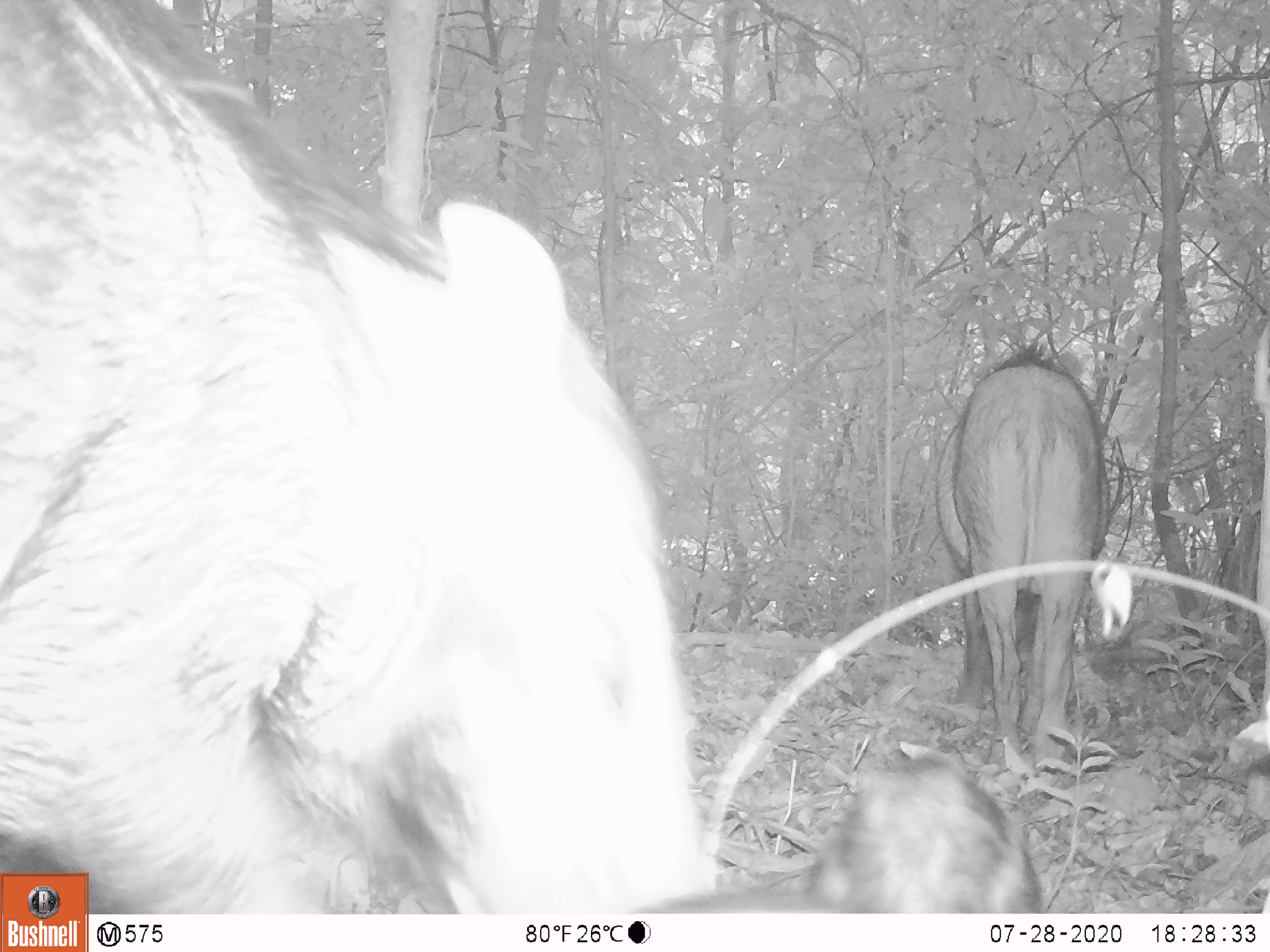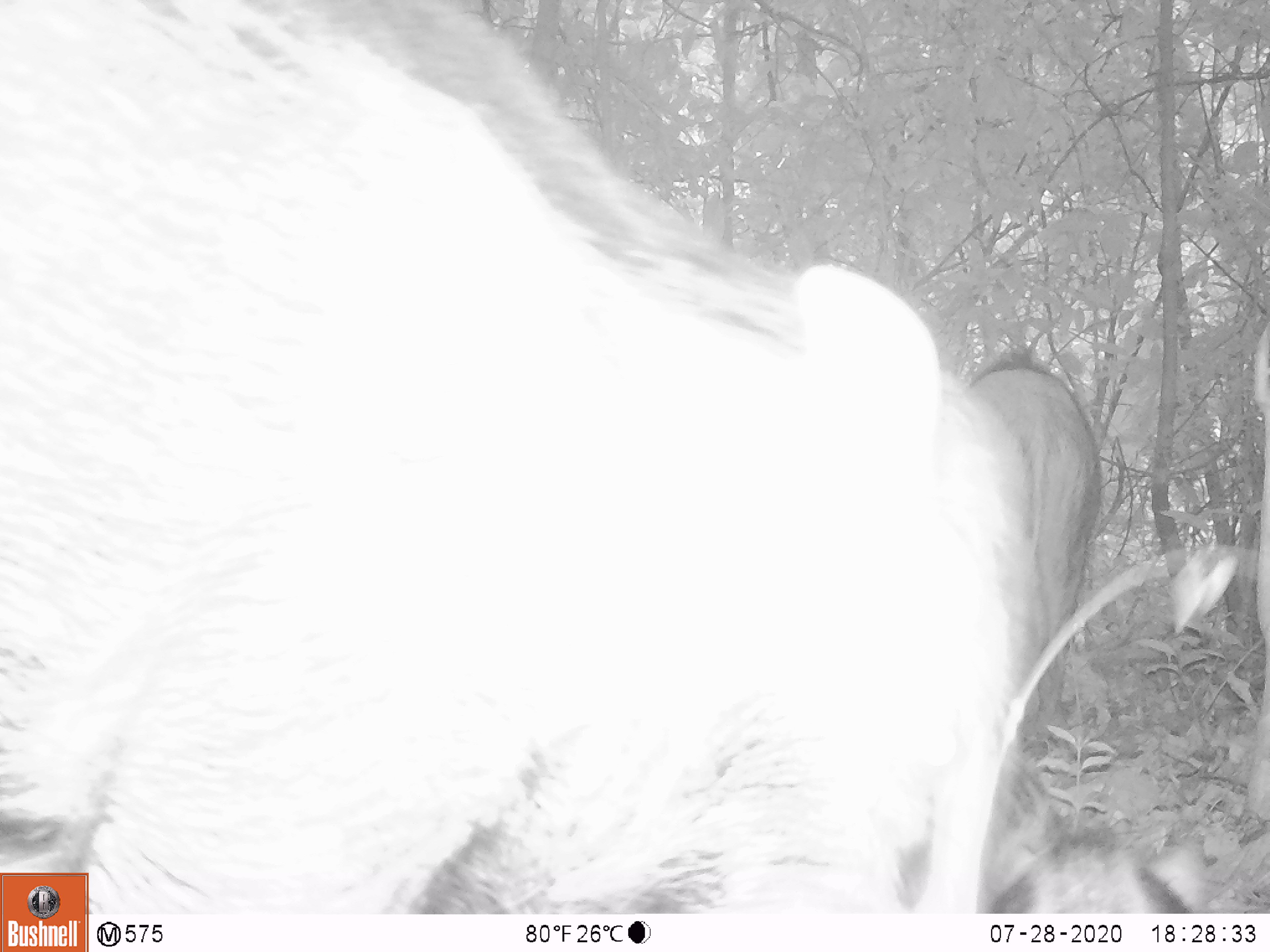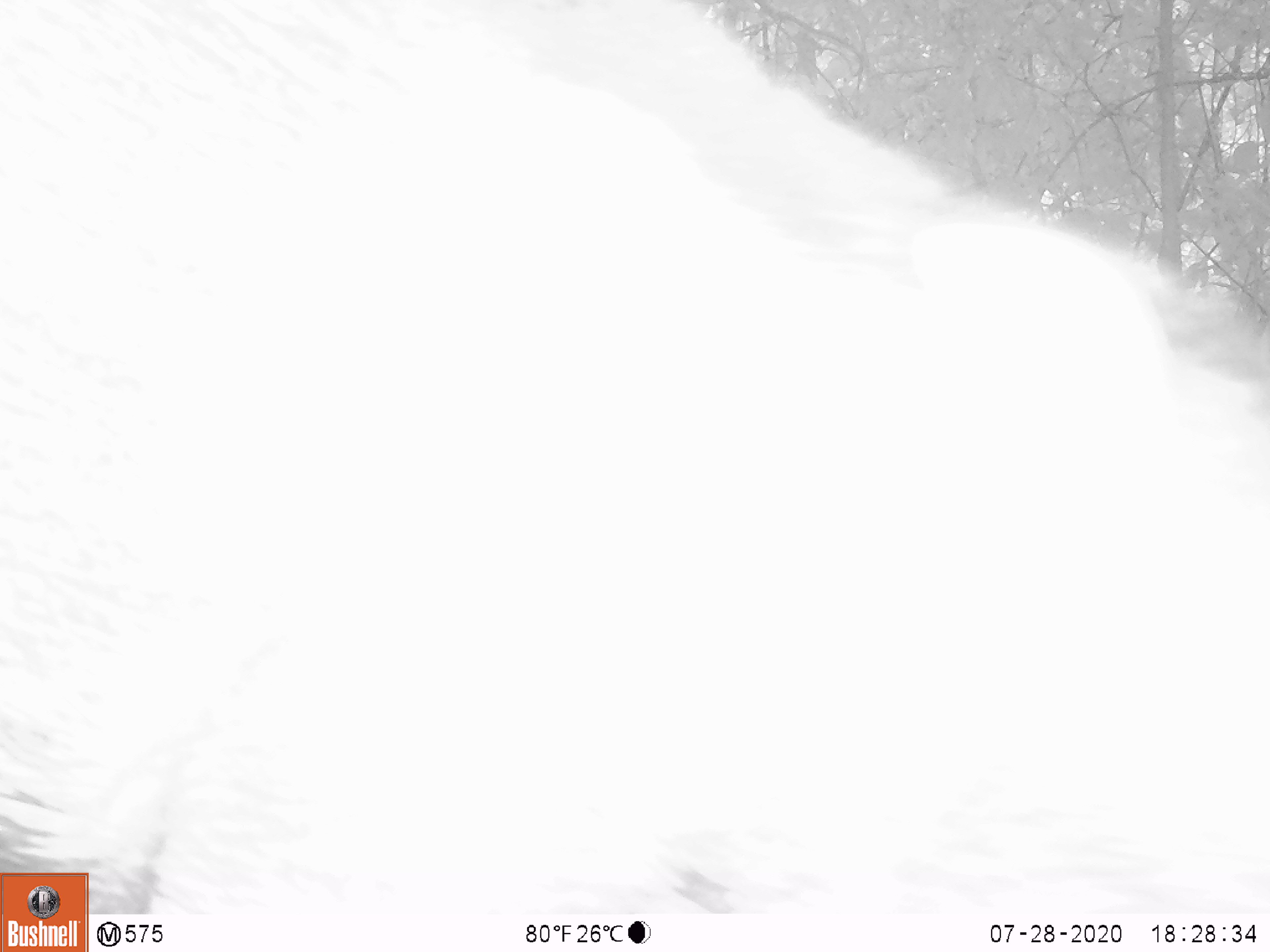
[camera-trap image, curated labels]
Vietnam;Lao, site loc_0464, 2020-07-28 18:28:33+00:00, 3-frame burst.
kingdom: Animalia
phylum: Chordata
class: Mammalia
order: Artiodactyla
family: Suidae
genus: Sus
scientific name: Sus scrofa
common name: eurasian wild pig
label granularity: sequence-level